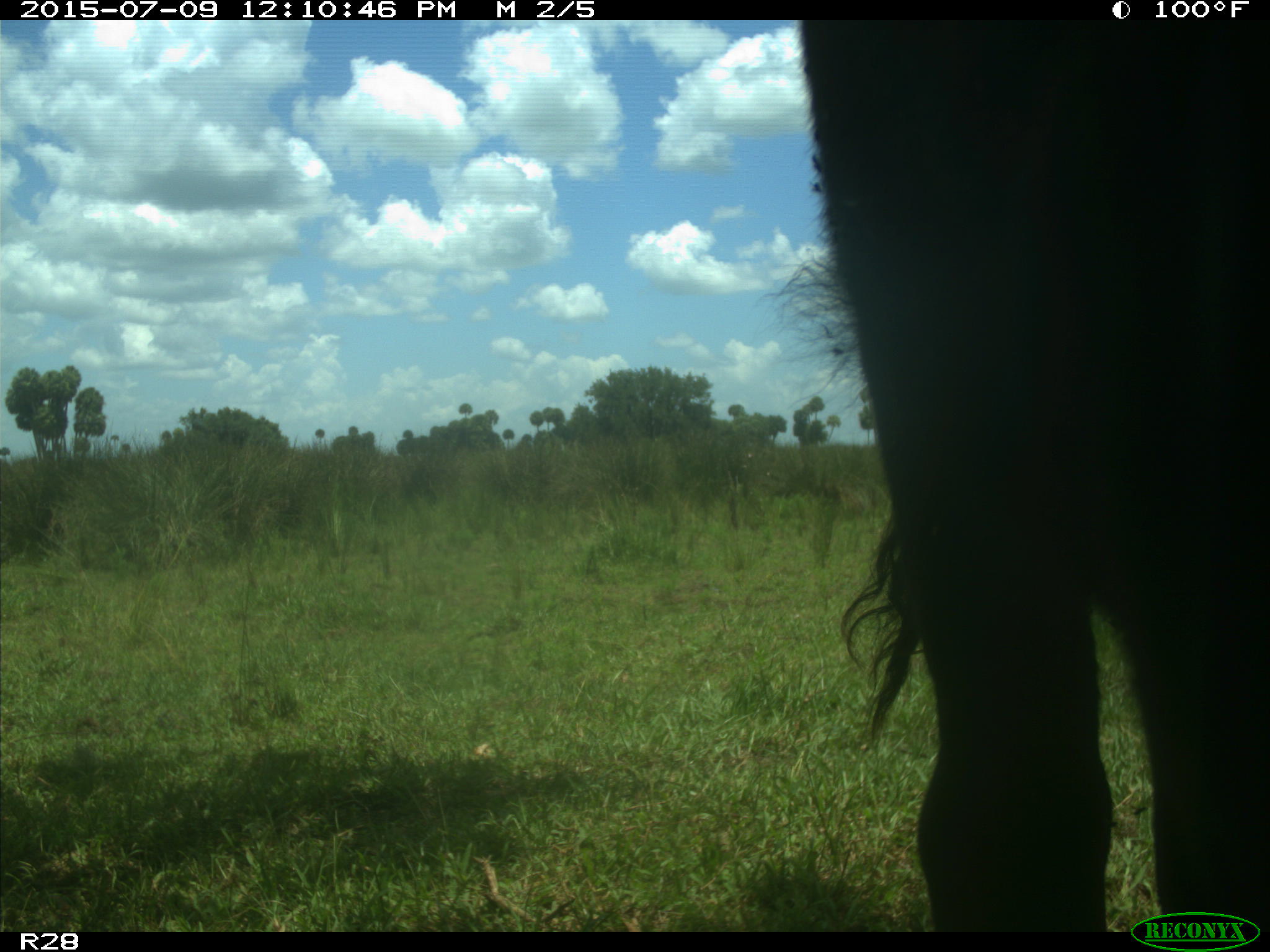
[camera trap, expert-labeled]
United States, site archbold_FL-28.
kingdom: Animalia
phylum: Chordata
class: Mammalia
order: Artiodactyla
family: Bovidae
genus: Bos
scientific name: Bos taurus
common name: domestic cow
Bos taurus (domestic cow).